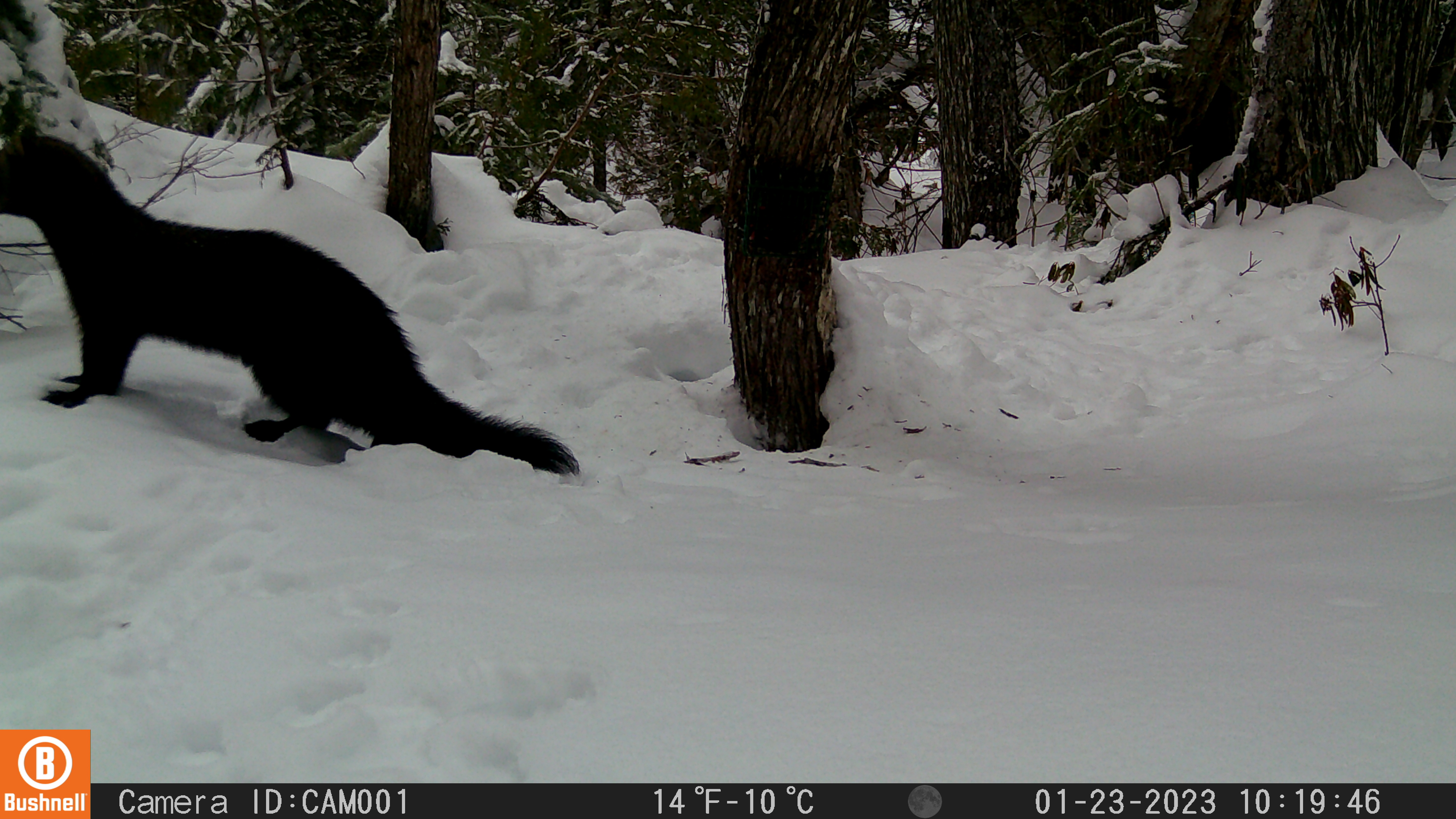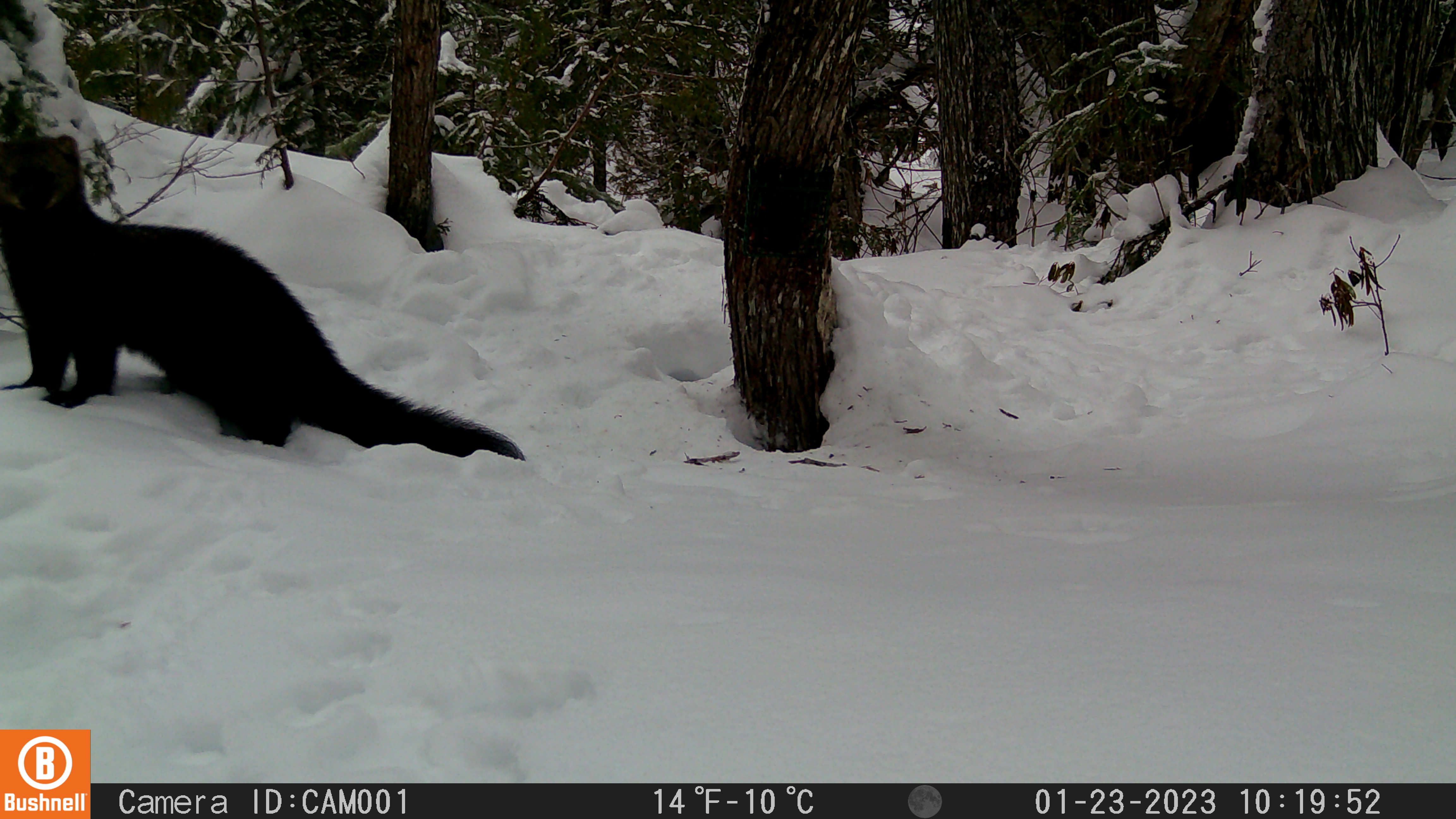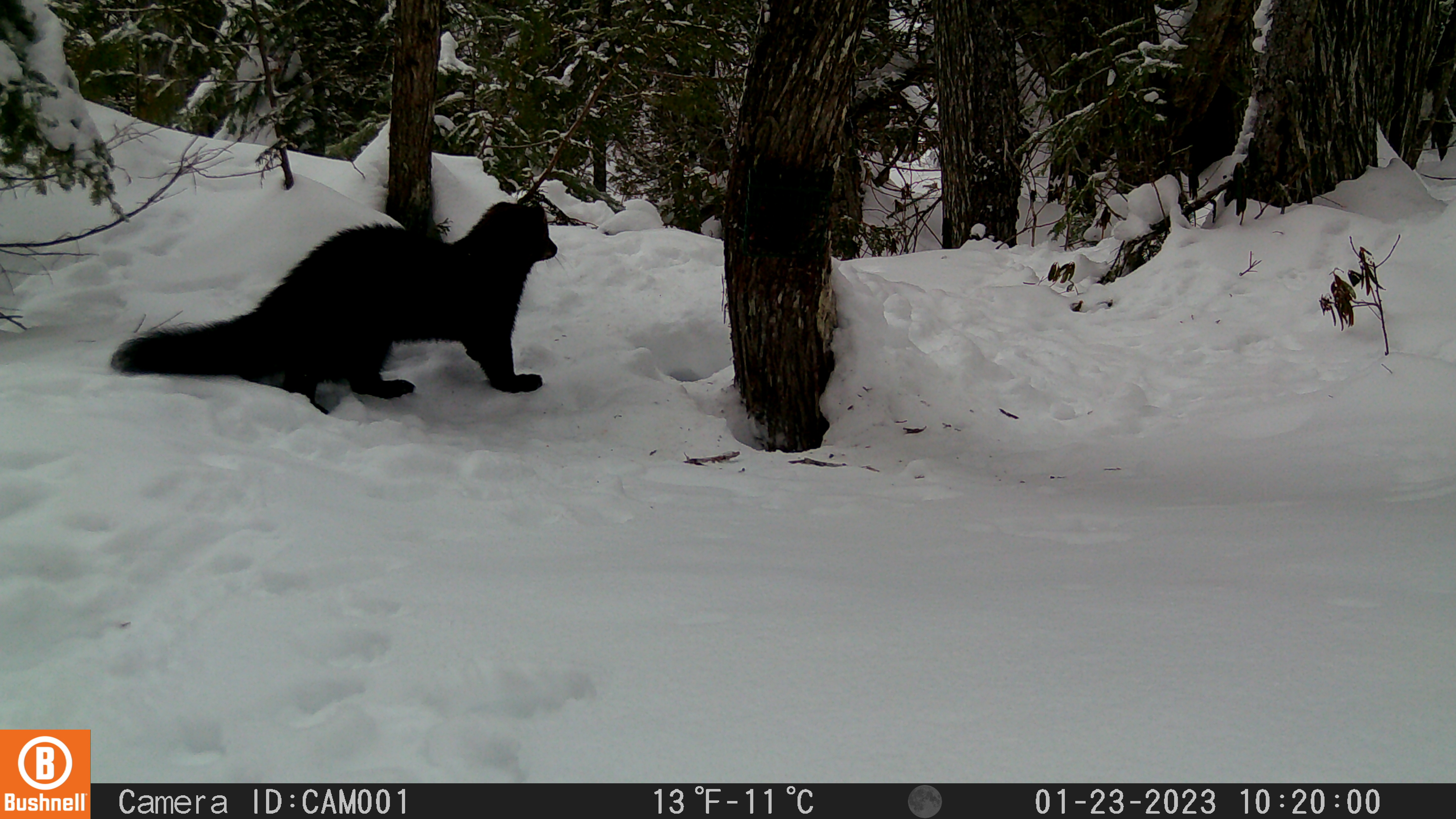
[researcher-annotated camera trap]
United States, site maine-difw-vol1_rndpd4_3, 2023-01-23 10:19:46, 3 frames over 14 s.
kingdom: Animalia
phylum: Chordata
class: Mammalia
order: Carnivora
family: Mustelidae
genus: Pekania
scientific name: Pekania pennanti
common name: fisher